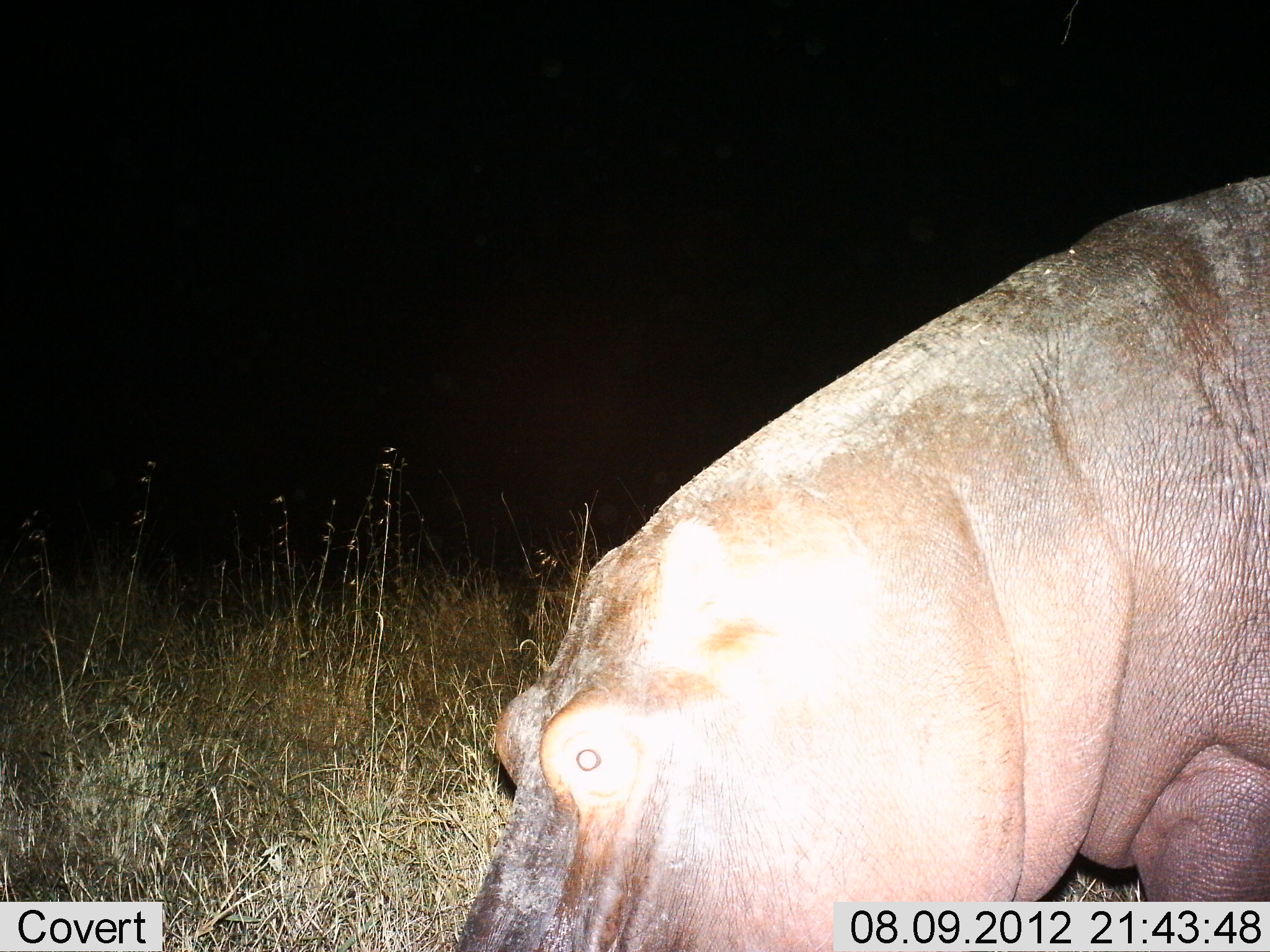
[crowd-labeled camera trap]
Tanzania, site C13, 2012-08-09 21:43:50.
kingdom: Animalia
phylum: Chordata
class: Mammalia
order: Artiodactyla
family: Hippopotamidae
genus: Hippopotamus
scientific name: Hippopotamus amphibius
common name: hippopotamus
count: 1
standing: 40%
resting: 0%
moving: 50%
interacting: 0%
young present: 0%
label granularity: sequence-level